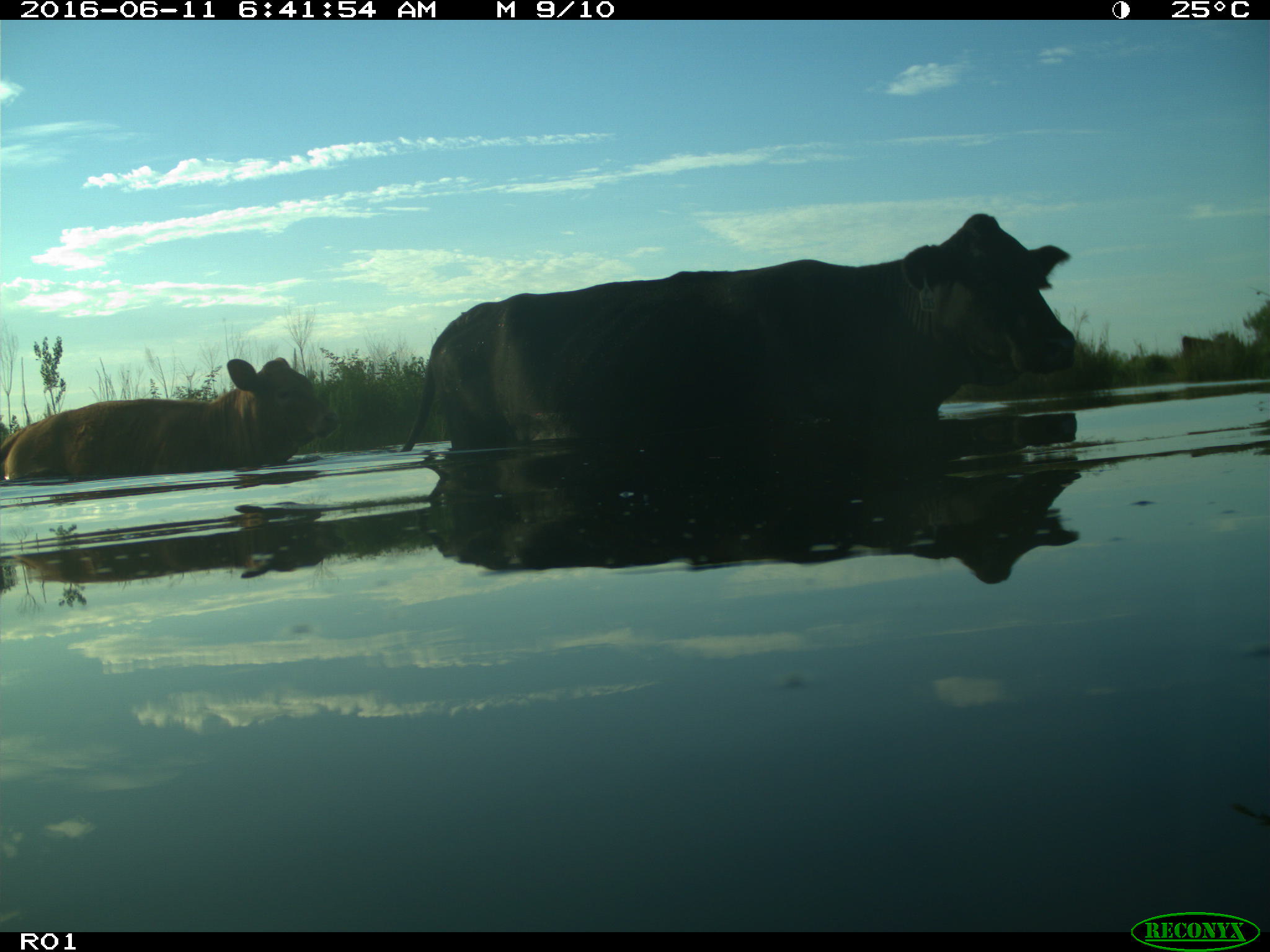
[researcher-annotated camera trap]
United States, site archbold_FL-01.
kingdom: Animalia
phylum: Chordata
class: Mammalia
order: Artiodactyla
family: Bovidae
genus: Bos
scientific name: Bos taurus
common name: domestic cow